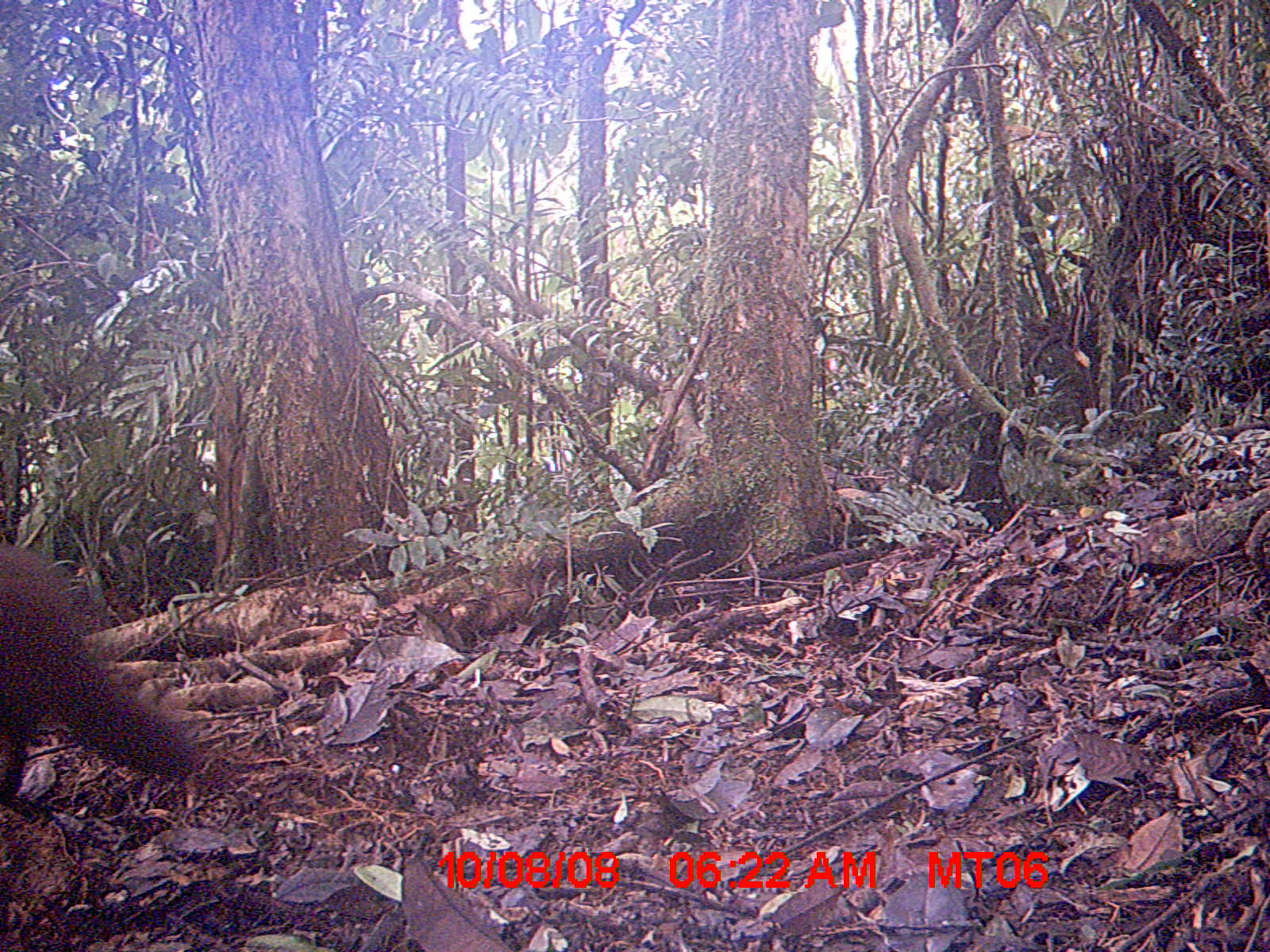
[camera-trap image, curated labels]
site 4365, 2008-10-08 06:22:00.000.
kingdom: Animalia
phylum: Chordata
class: Mammalia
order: Carnivora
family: Eupleridae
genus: Eupleres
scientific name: Eupleres goudotii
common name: falanouc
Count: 1.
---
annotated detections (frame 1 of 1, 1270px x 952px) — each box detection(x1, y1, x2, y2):
eupleres goudotii: detection(0, 539, 201, 806)